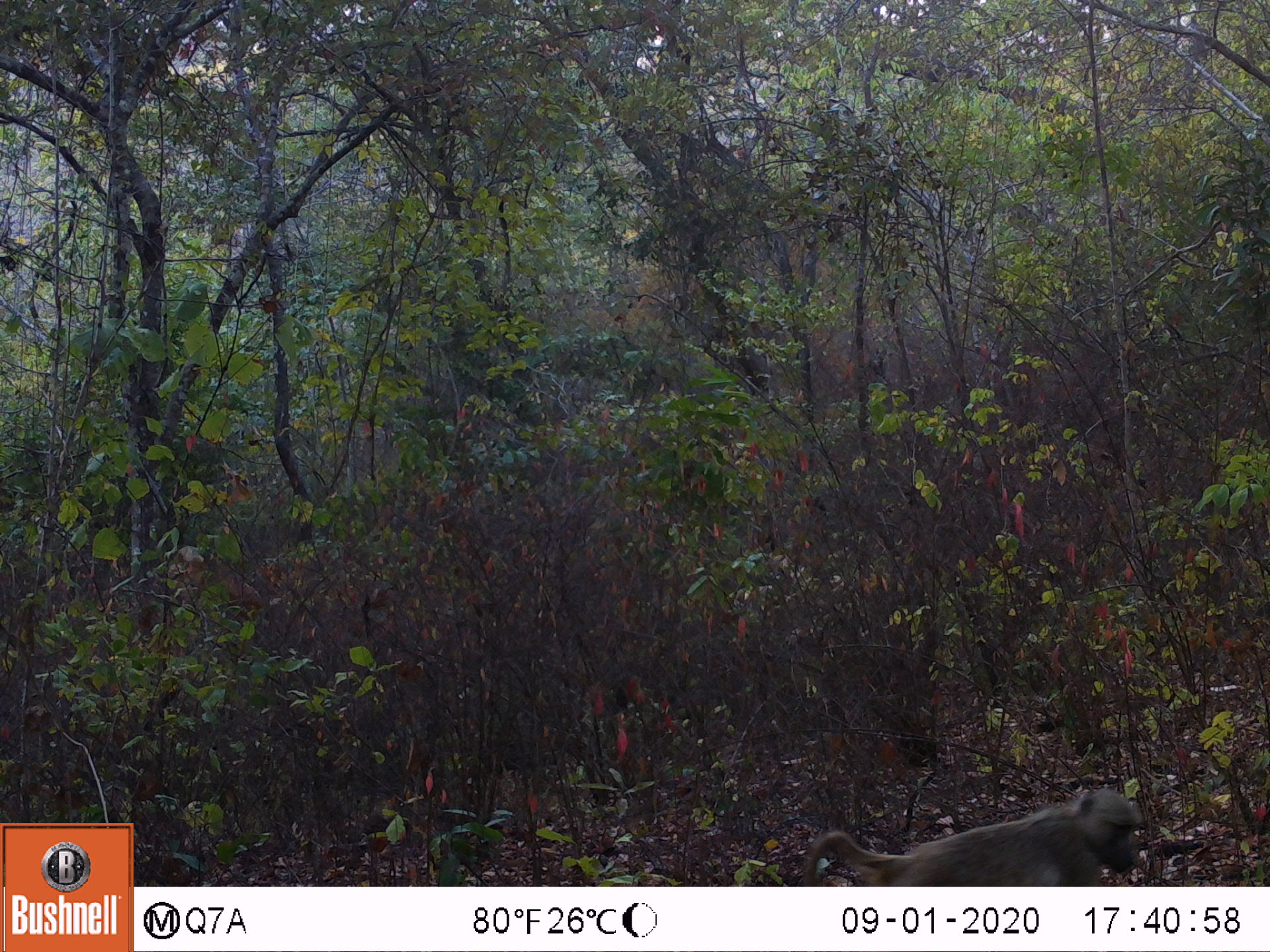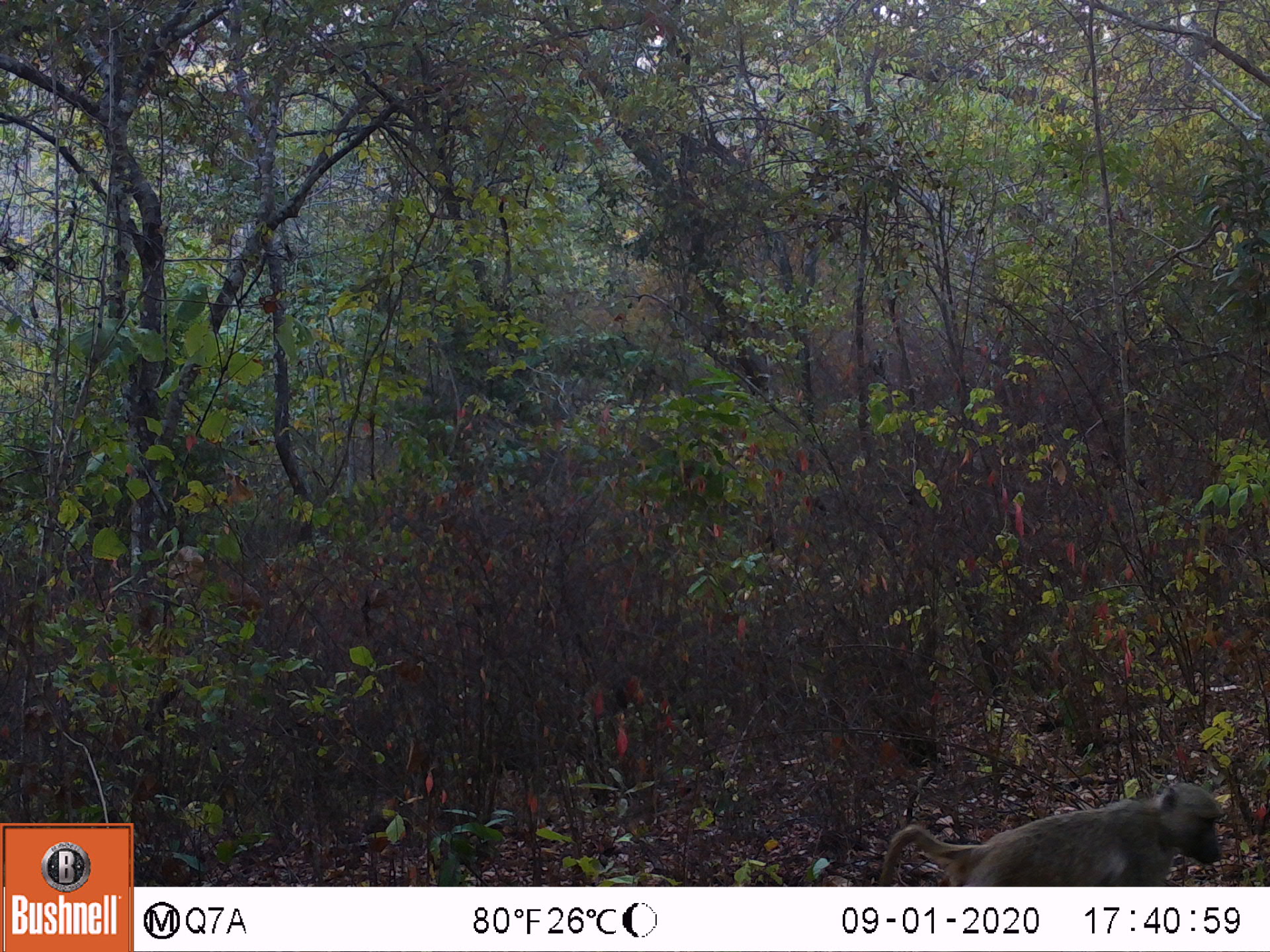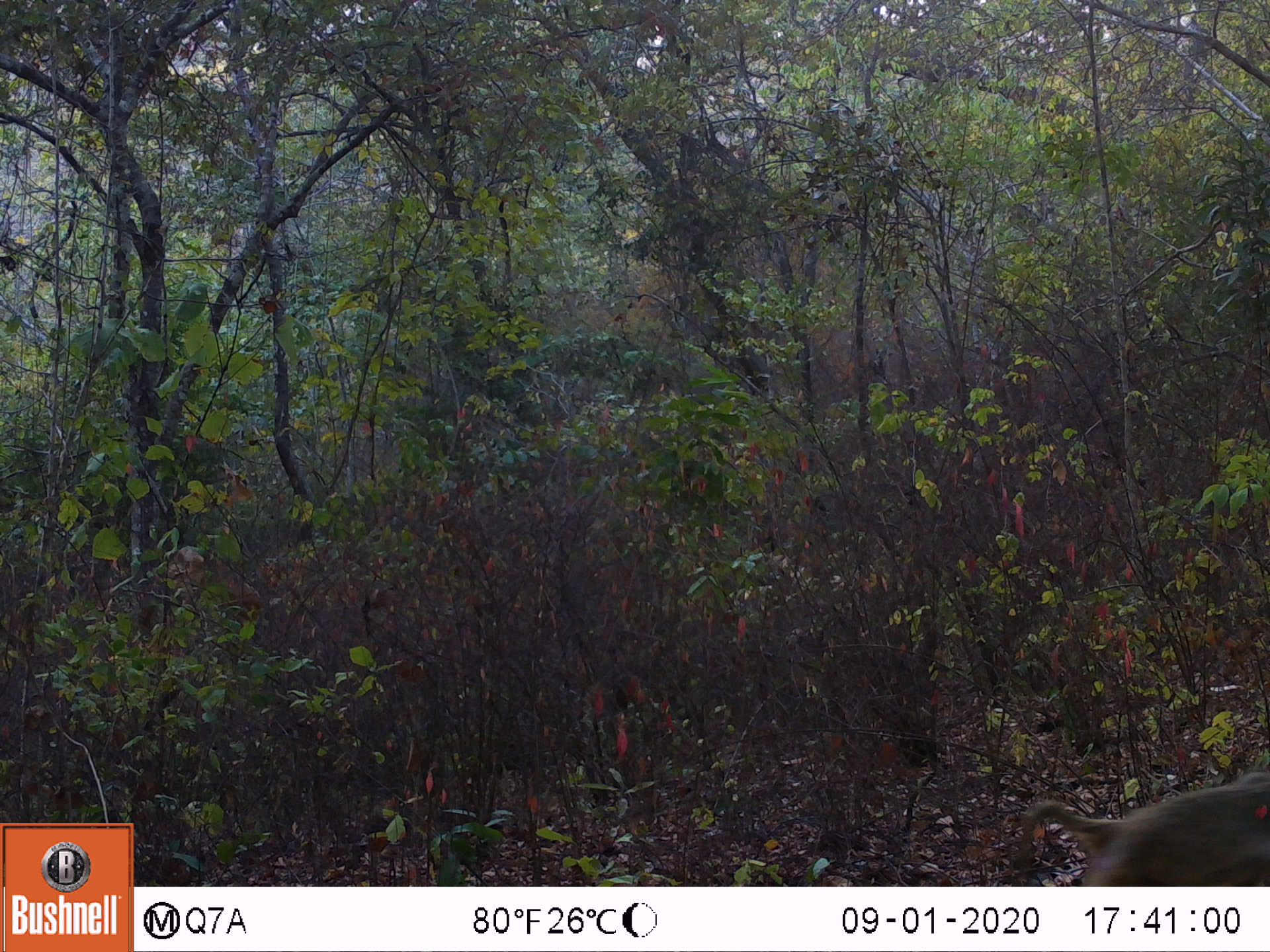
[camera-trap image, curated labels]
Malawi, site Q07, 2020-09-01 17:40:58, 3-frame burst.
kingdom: Animalia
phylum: Chordata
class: Mammalia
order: Primates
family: Cercopithecidae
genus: Papio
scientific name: Papio cynocephalus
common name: yellow baboon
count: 1